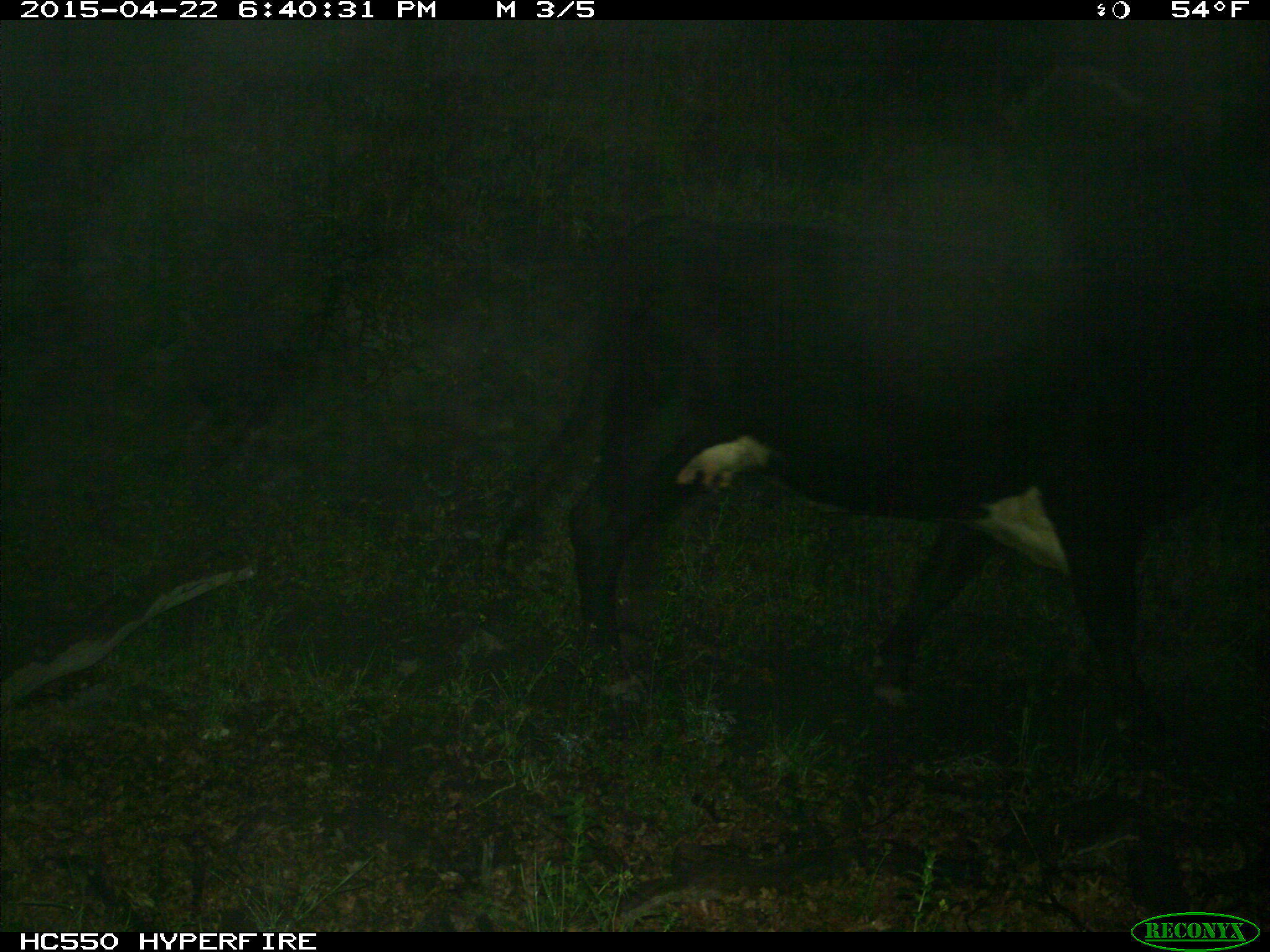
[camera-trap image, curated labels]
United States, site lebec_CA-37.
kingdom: Animalia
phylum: Chordata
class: Mammalia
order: Artiodactyla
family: Bovidae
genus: Bos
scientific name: Bos taurus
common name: domestic cow